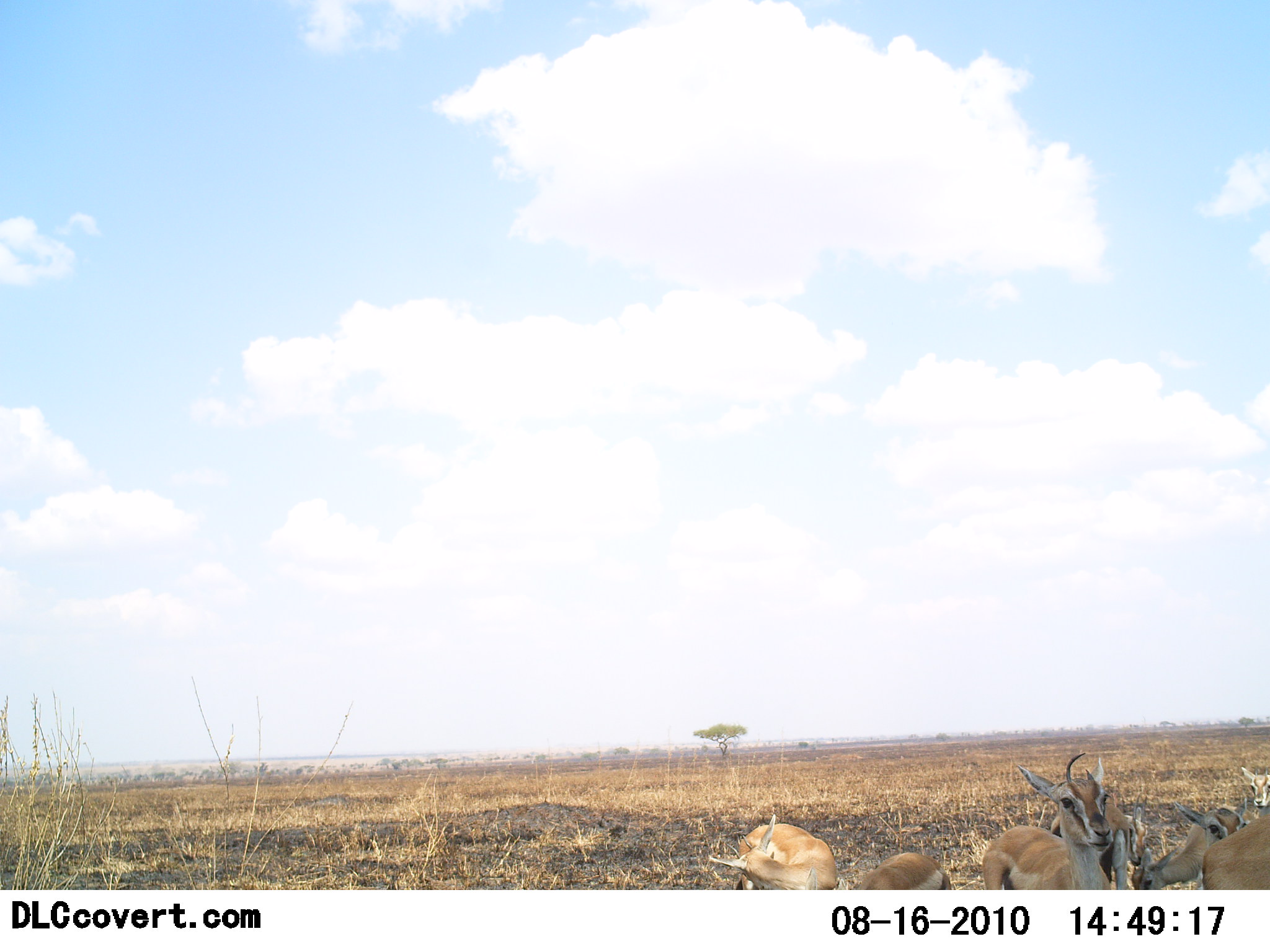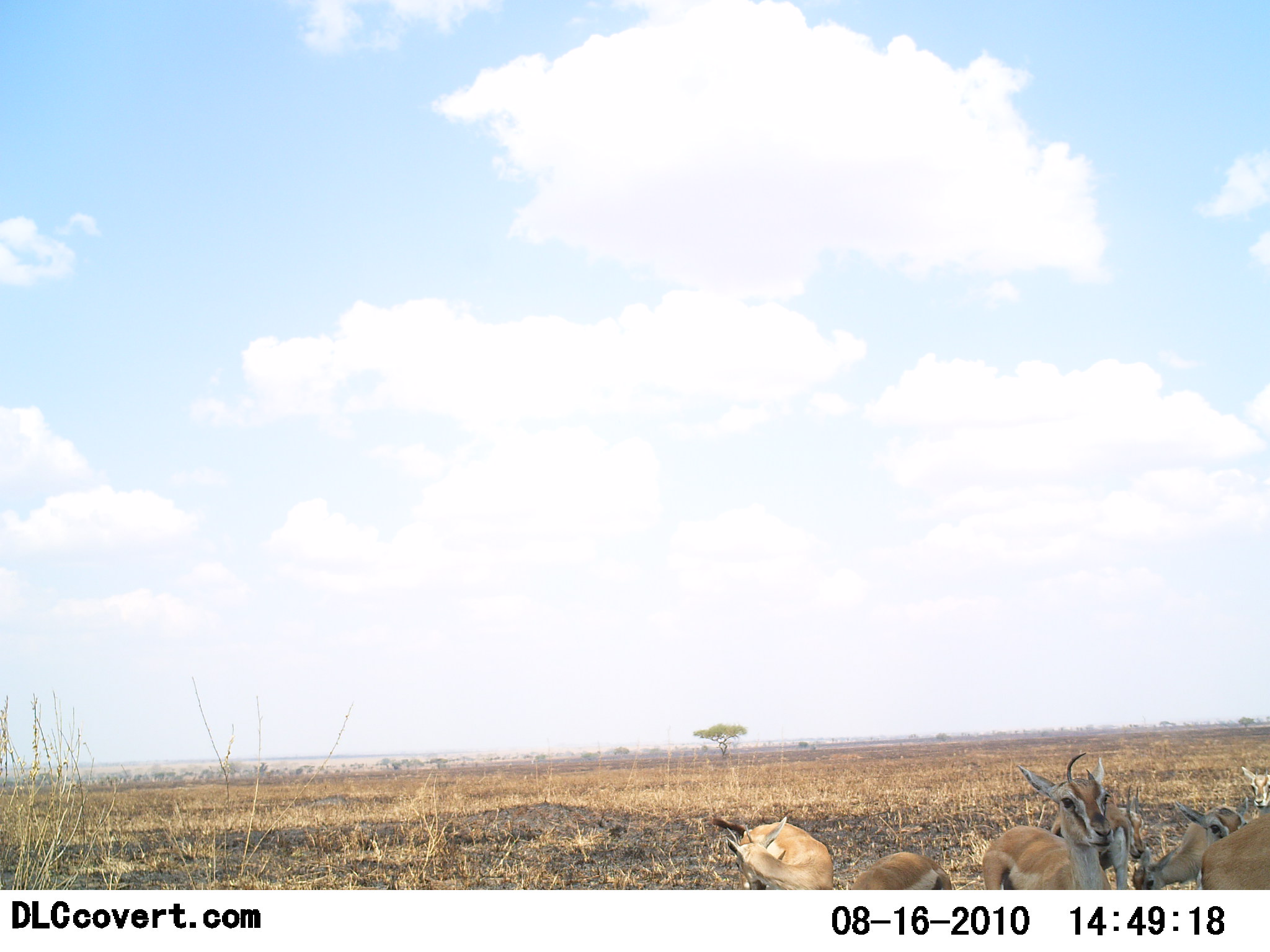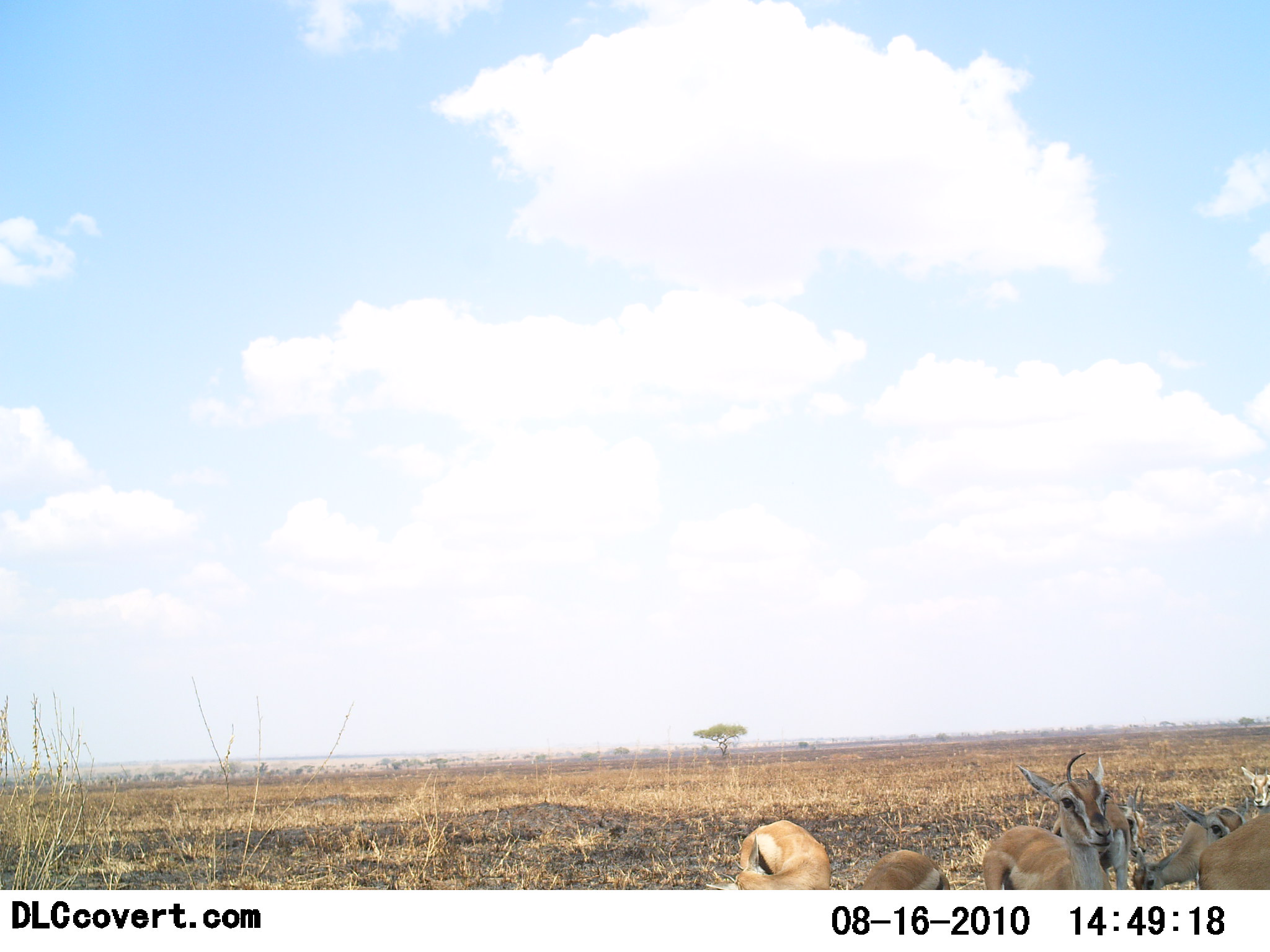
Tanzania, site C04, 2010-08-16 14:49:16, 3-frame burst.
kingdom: Animalia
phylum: Chordata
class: Mammalia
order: Artiodactyla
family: Bovidae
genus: Eudorcas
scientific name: Eudorcas thomsonii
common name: thomson's gazelle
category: gazellethomsons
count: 5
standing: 77%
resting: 31%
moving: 8%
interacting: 8%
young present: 15%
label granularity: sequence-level